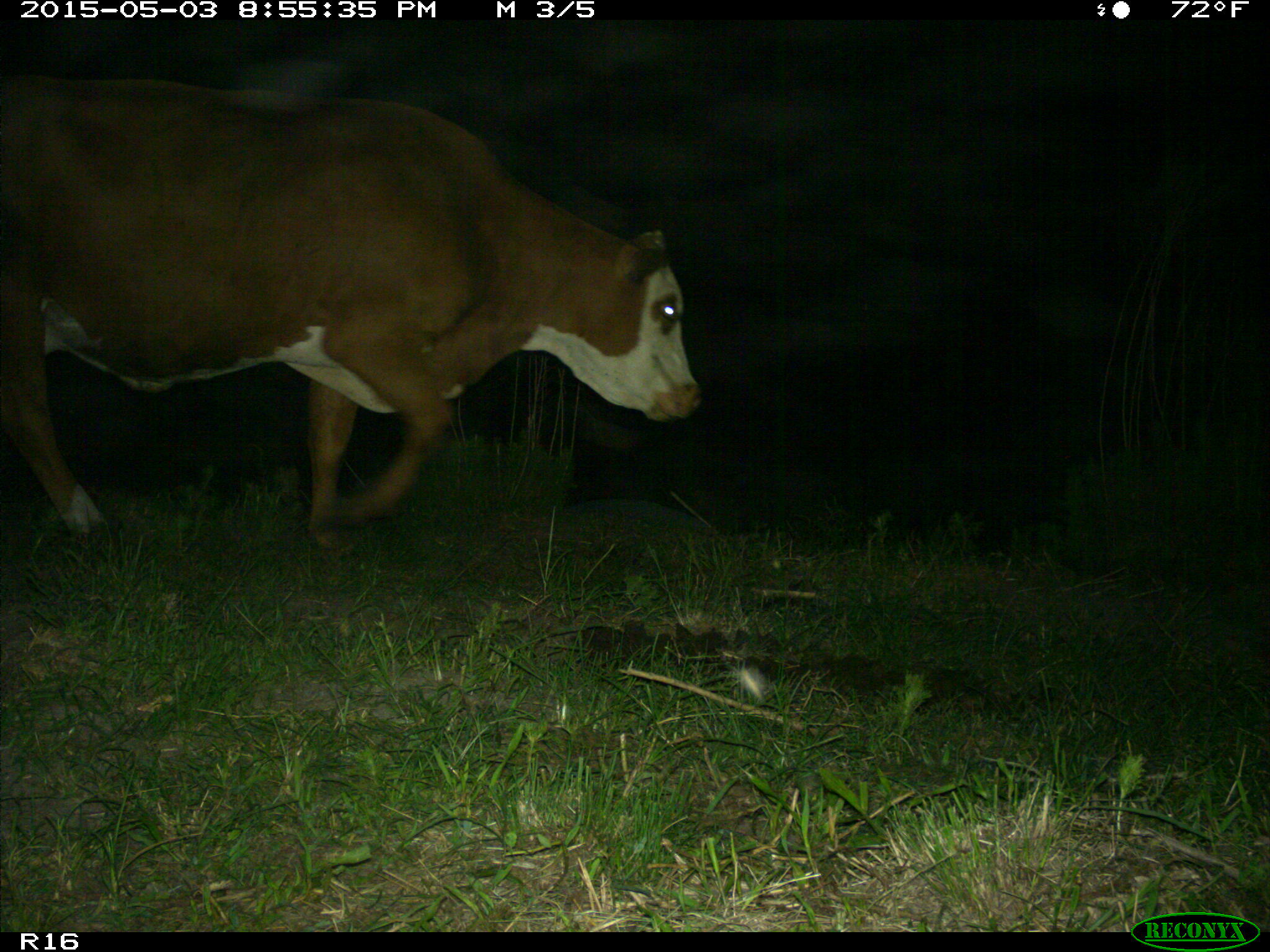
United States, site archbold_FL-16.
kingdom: Animalia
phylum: Chordata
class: Mammalia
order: Artiodactyla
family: Bovidae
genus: Bos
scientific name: Bos taurus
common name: domestic cow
Bos taurus (domestic cow).